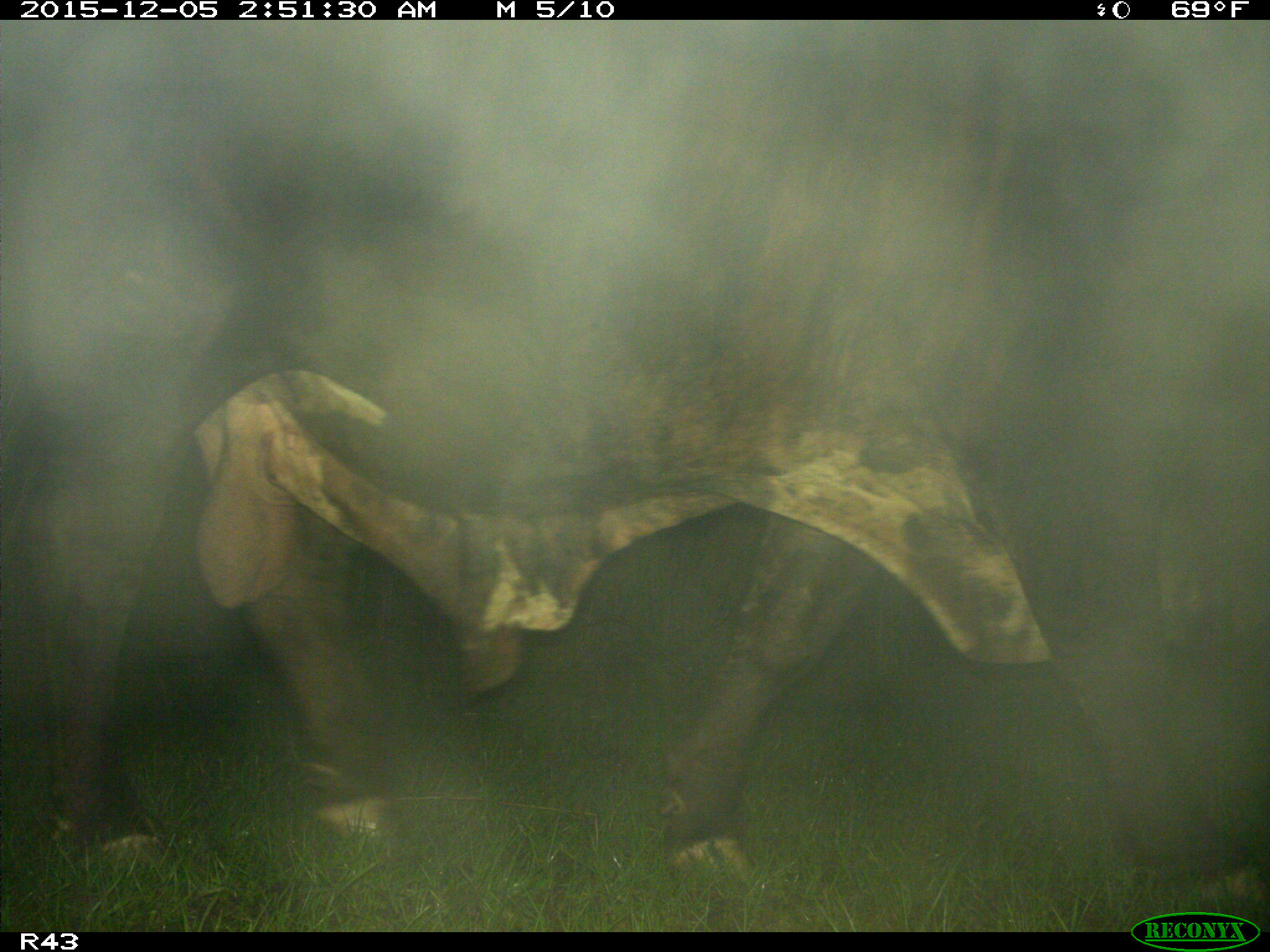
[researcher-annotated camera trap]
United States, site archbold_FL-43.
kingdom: Animalia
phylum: Chordata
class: Mammalia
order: Artiodactyla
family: Bovidae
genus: Bos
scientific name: Bos taurus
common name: domestic cow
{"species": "Bos taurus (domestic cow)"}